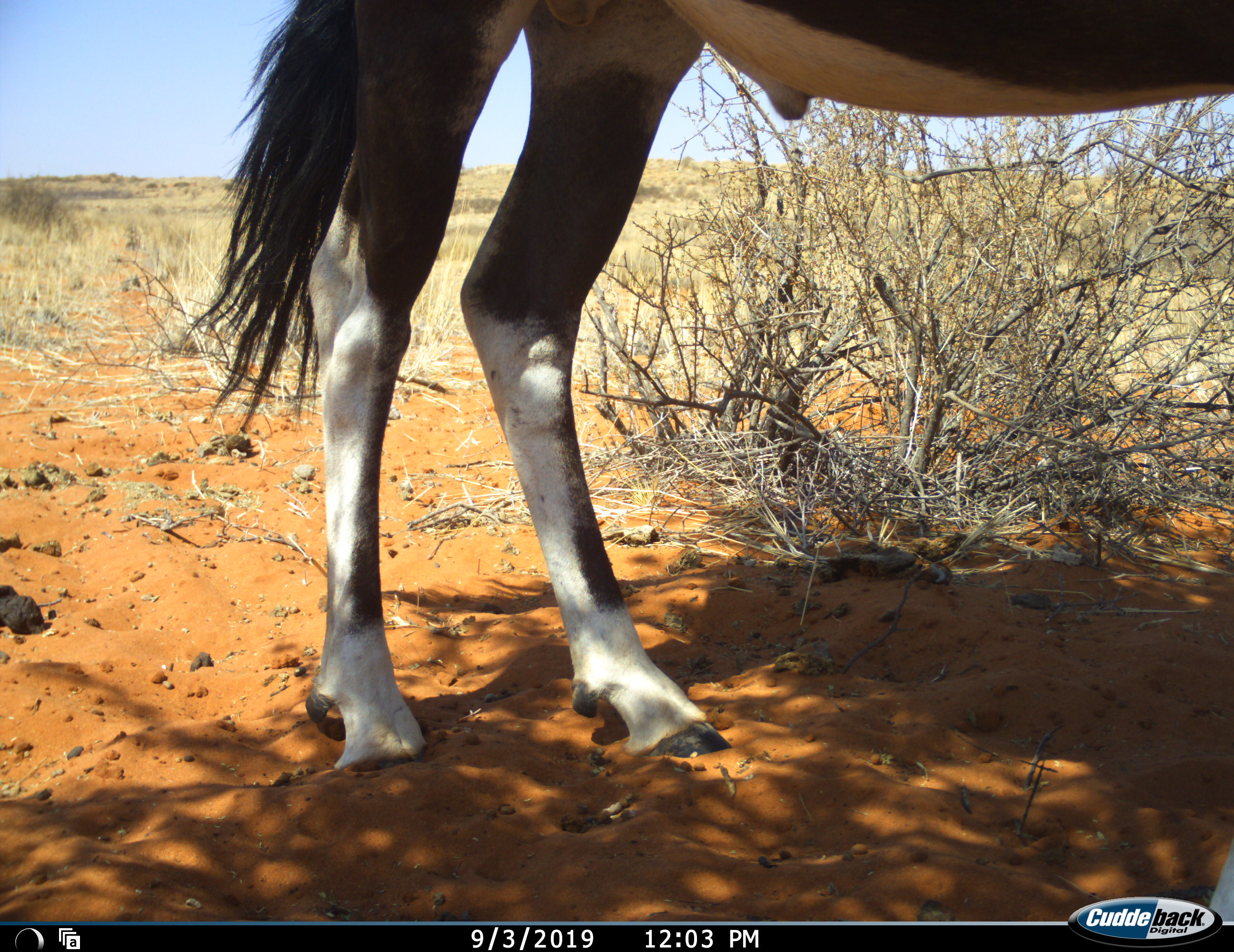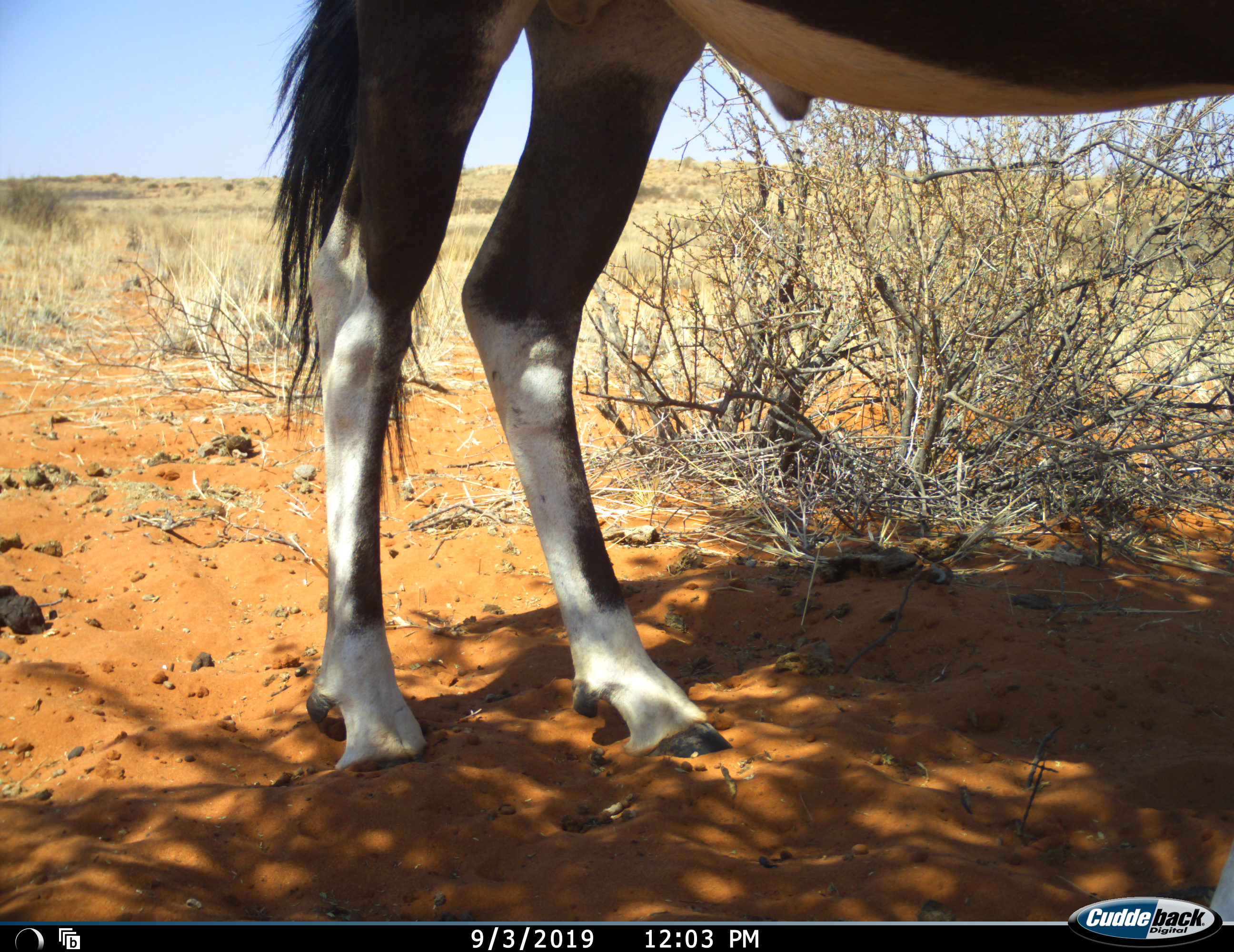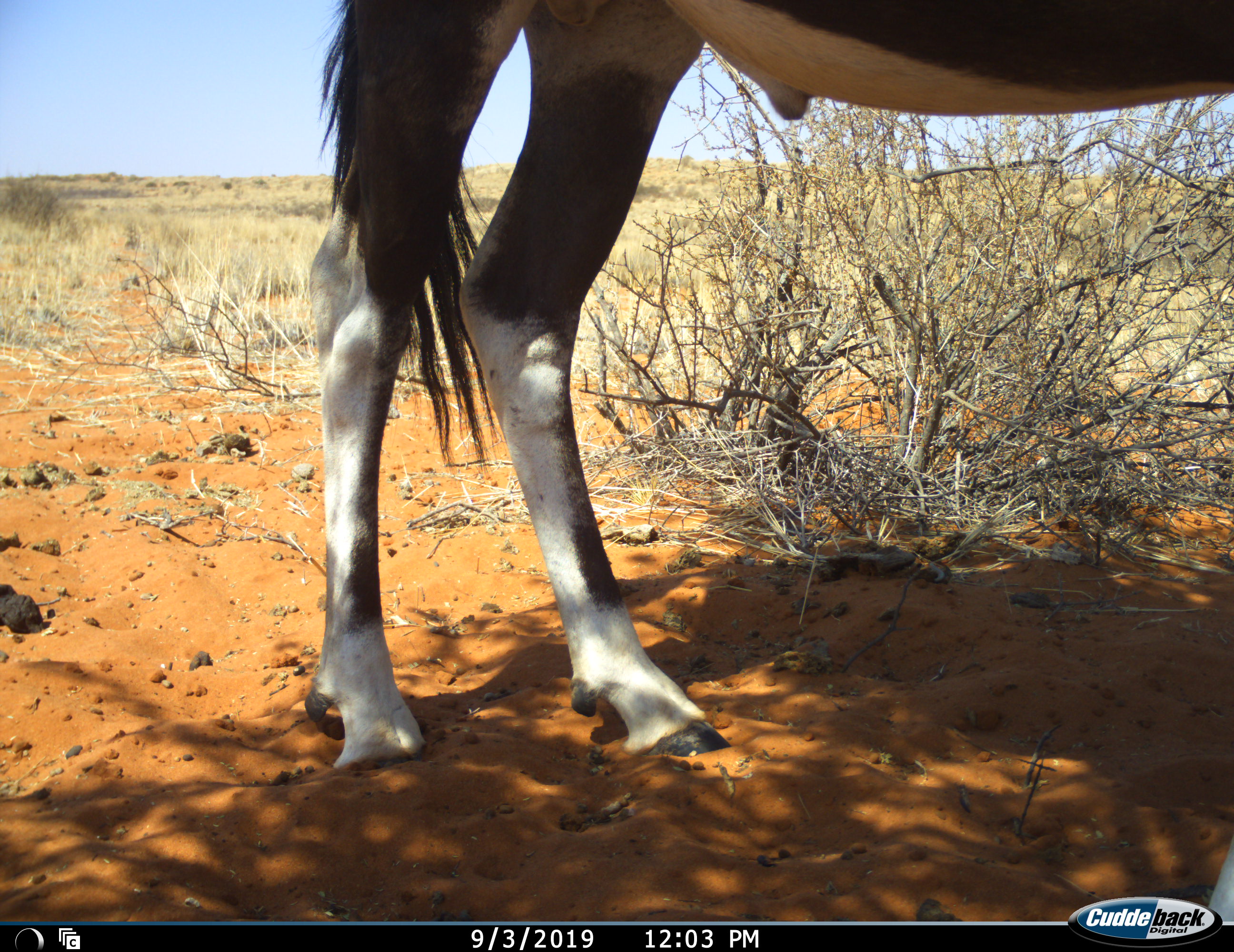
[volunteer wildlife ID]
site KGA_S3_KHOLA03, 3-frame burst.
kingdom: Animalia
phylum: Chordata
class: Mammalia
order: Artiodactyla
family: Bovidae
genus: Oryx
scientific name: Oryx gazella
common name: gemsbok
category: oryx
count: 1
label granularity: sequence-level